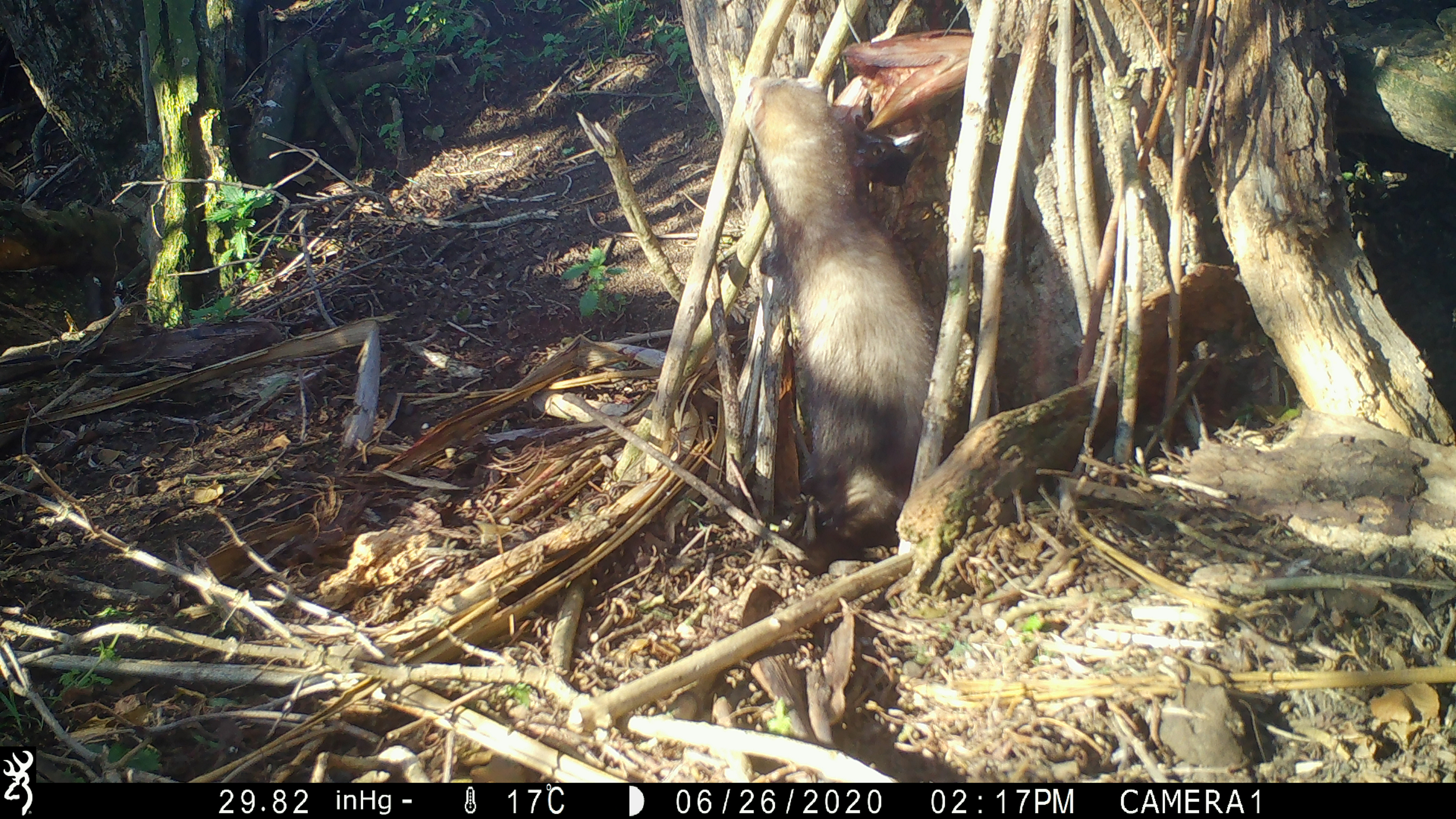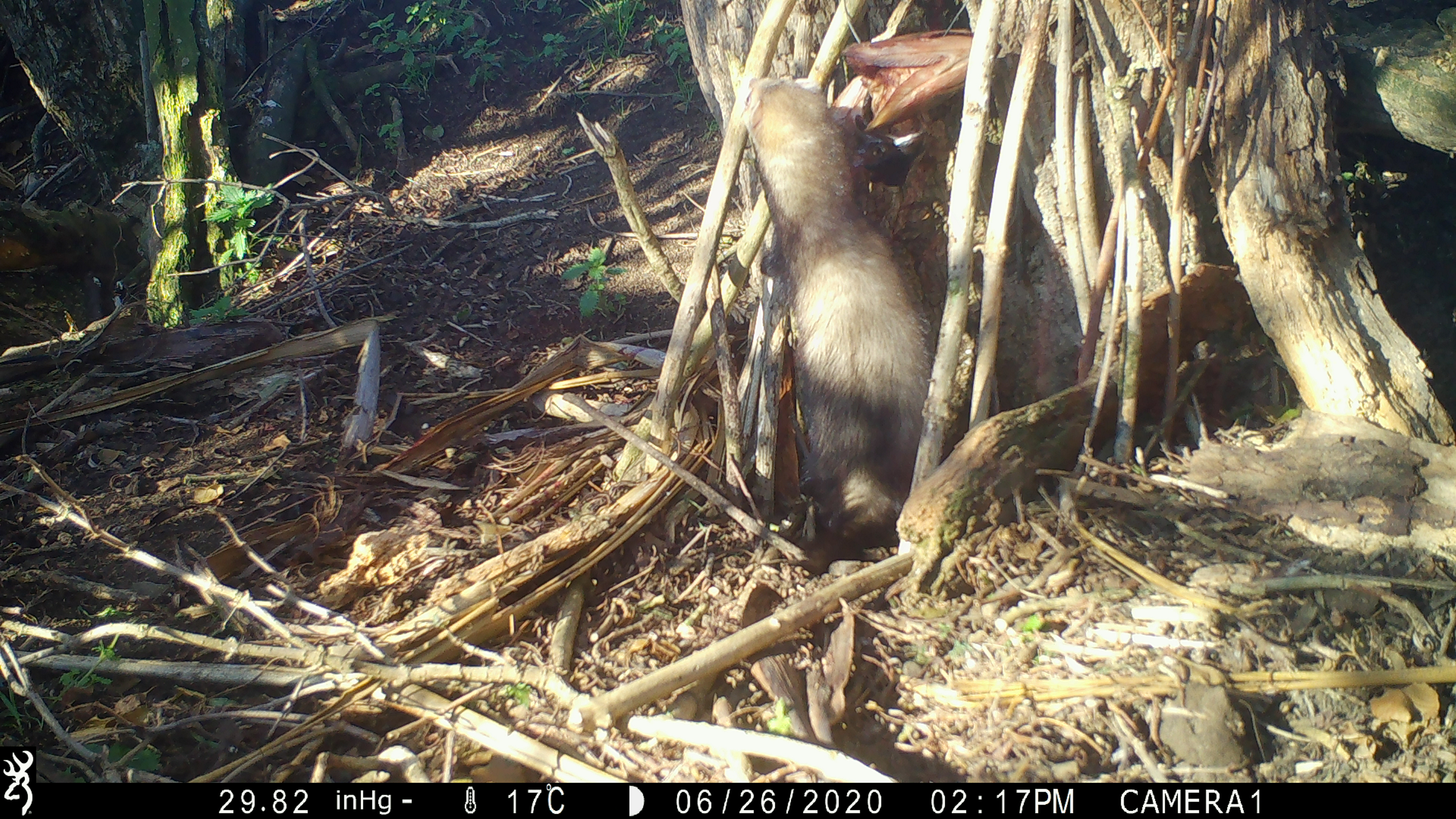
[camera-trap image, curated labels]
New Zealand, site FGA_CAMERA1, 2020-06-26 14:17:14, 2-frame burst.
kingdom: Animalia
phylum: Chordata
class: Mammalia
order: Carnivora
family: Mustelidae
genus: Mustela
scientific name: Mustela furo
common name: ferret